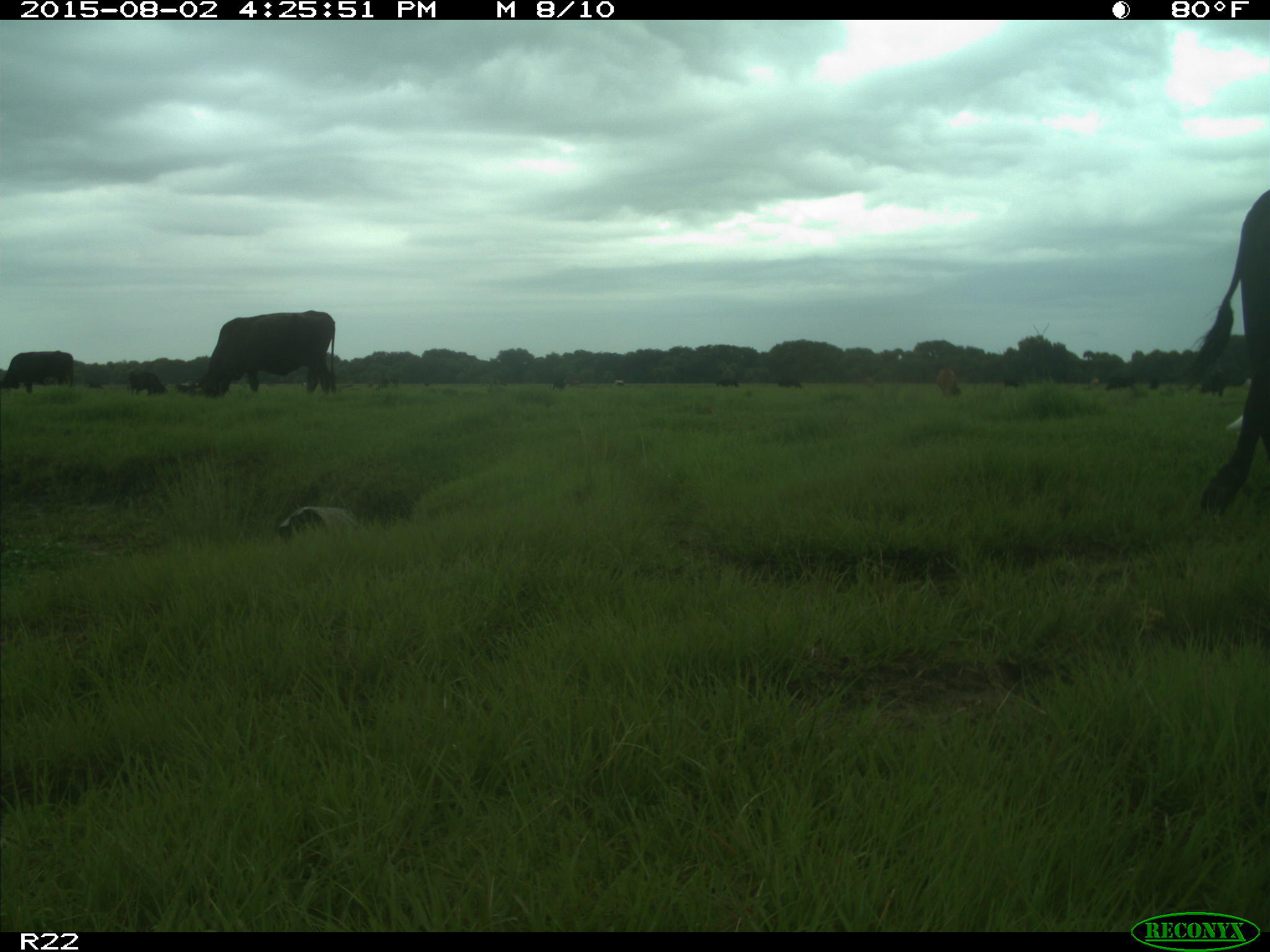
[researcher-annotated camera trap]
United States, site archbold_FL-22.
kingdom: Animalia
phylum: Chordata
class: Mammalia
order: Artiodactyla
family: Bovidae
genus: Bos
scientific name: Bos taurus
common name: domestic cow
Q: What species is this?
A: Bos taurus (domestic cow).